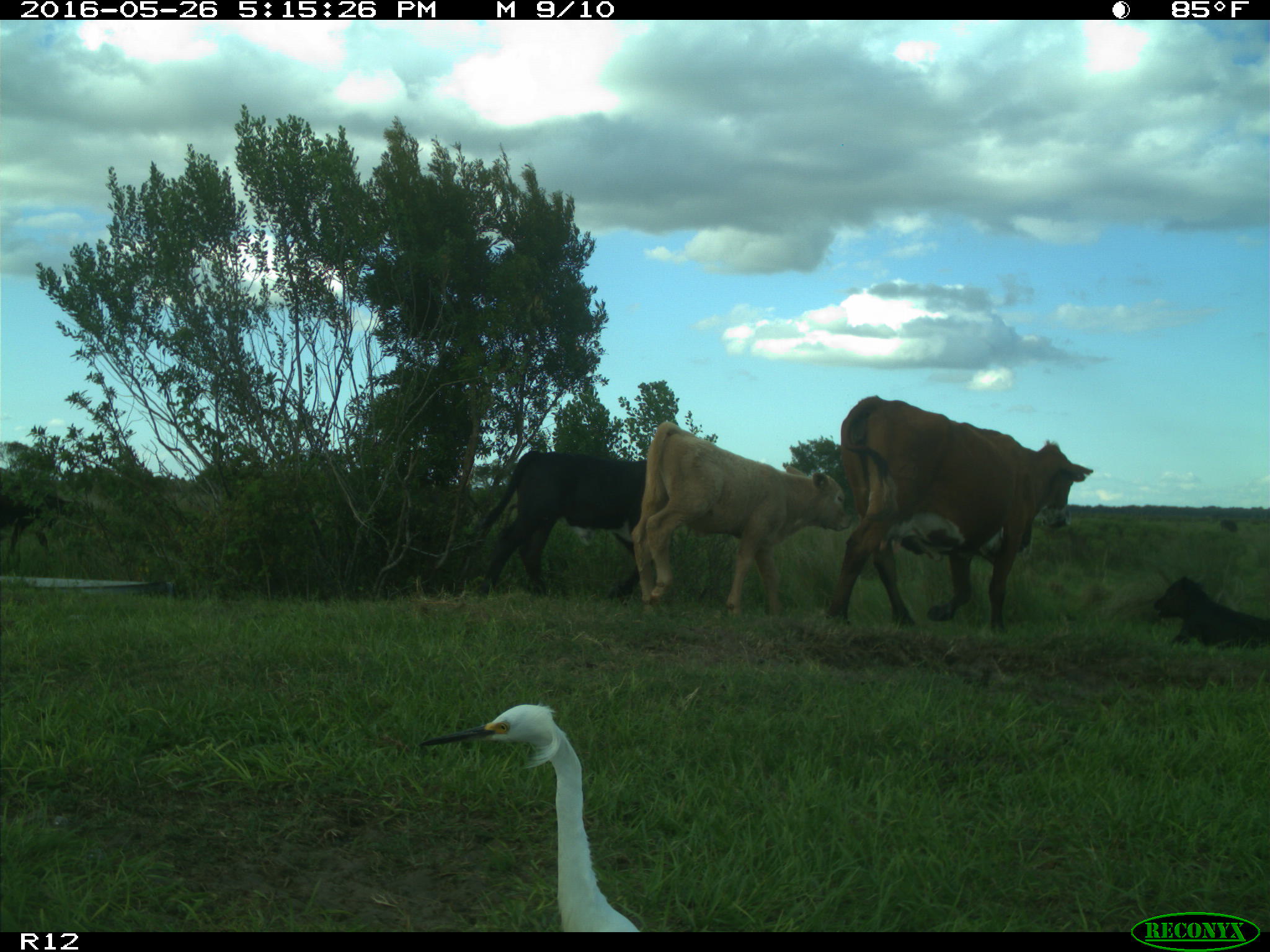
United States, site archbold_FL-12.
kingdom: Animalia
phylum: Chordata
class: Mammalia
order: Artiodactyla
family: Bovidae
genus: Bos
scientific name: Bos taurus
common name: domestic cow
Bos taurus (domestic cow).